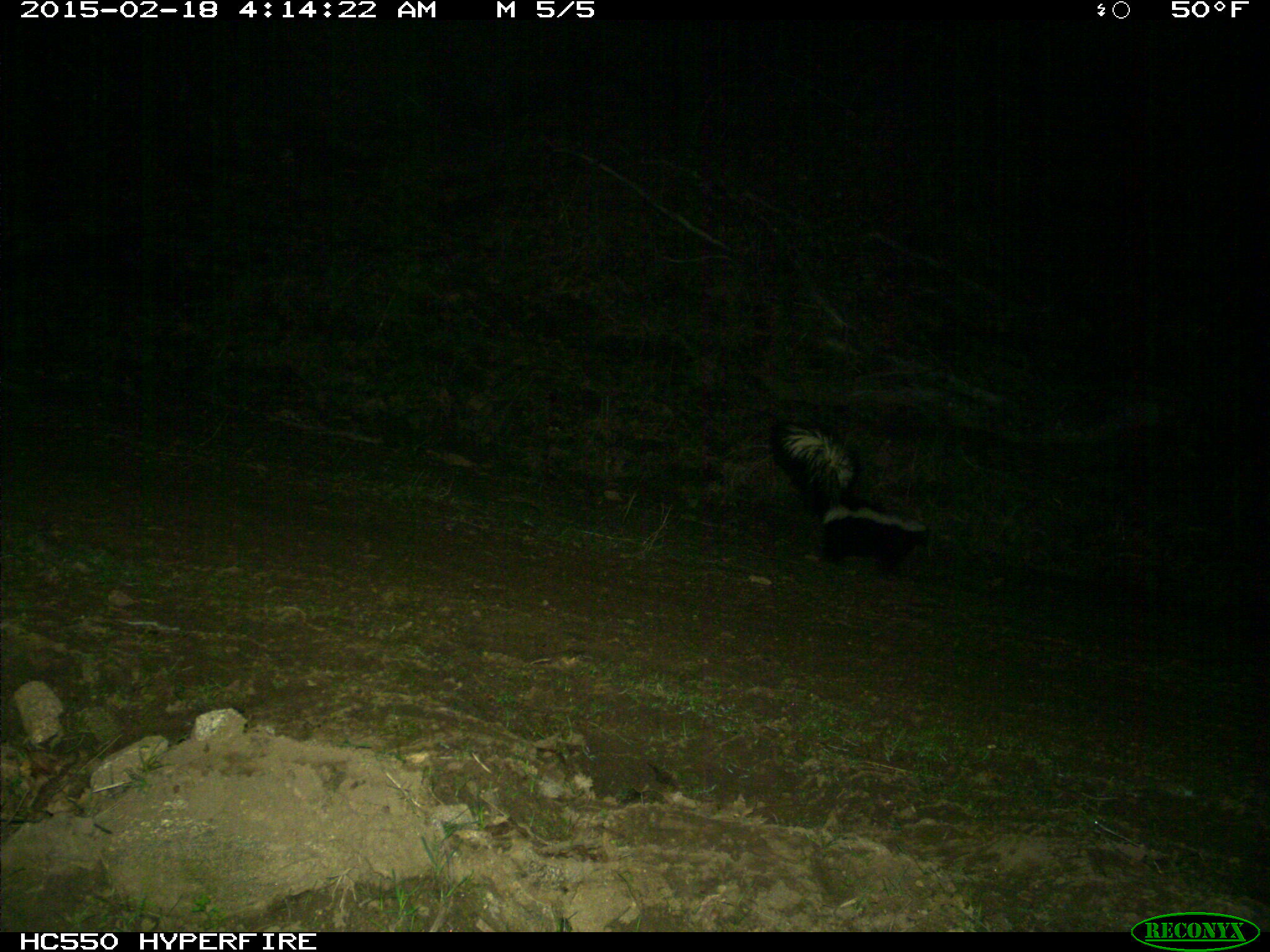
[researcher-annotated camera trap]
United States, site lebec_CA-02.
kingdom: Animalia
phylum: Chordata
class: Mammalia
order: Carnivora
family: Mephitidae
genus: Mephitis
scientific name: Mephitis mephitis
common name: striped skunk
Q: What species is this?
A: Mephitis mephitis (striped skunk).